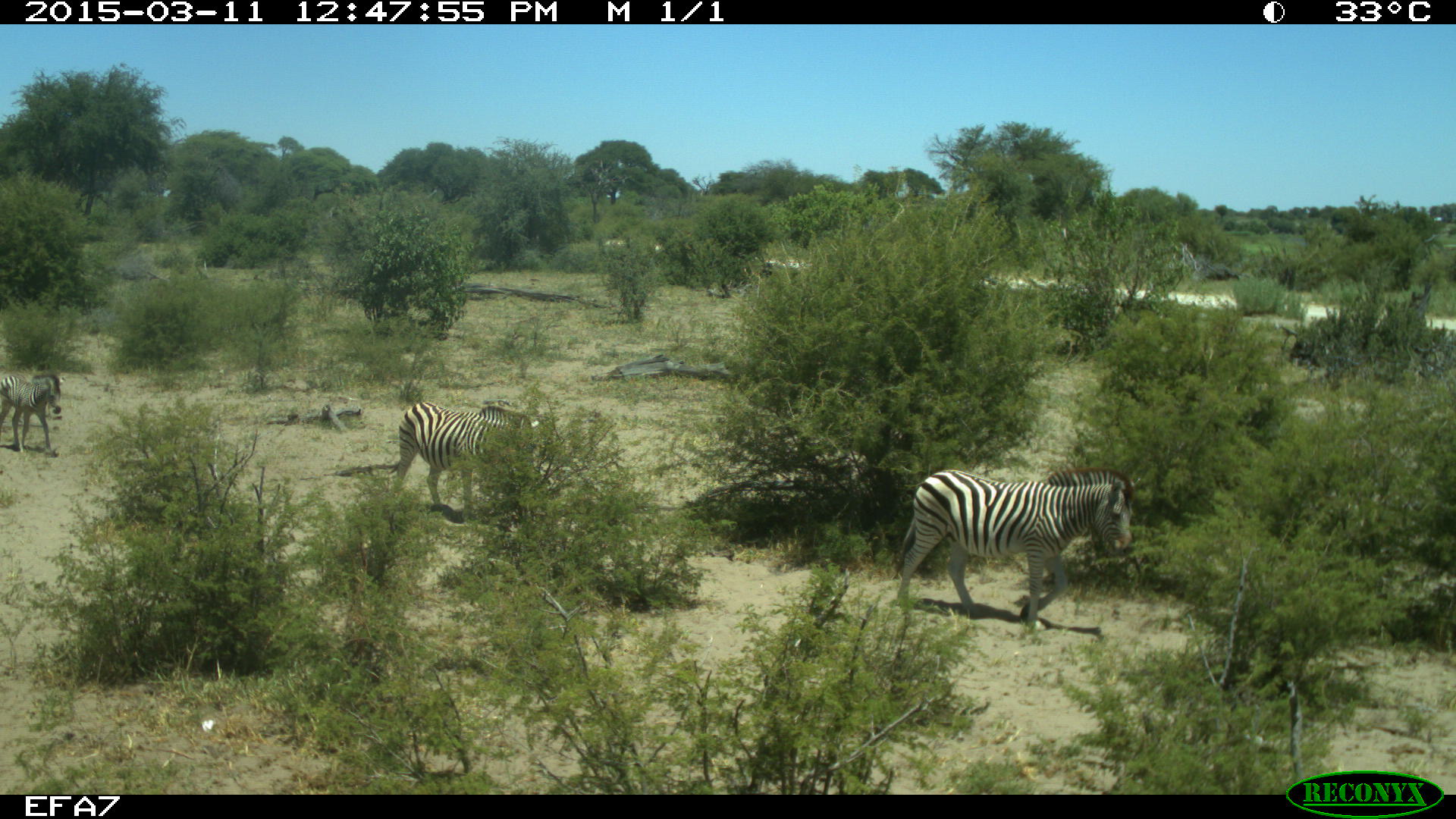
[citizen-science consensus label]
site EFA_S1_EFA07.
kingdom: Animalia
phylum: Chordata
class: Mammalia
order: Perissodactyla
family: Equidae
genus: Equus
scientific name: Equus quagga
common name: plains zebra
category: zebraplains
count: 3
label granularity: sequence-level